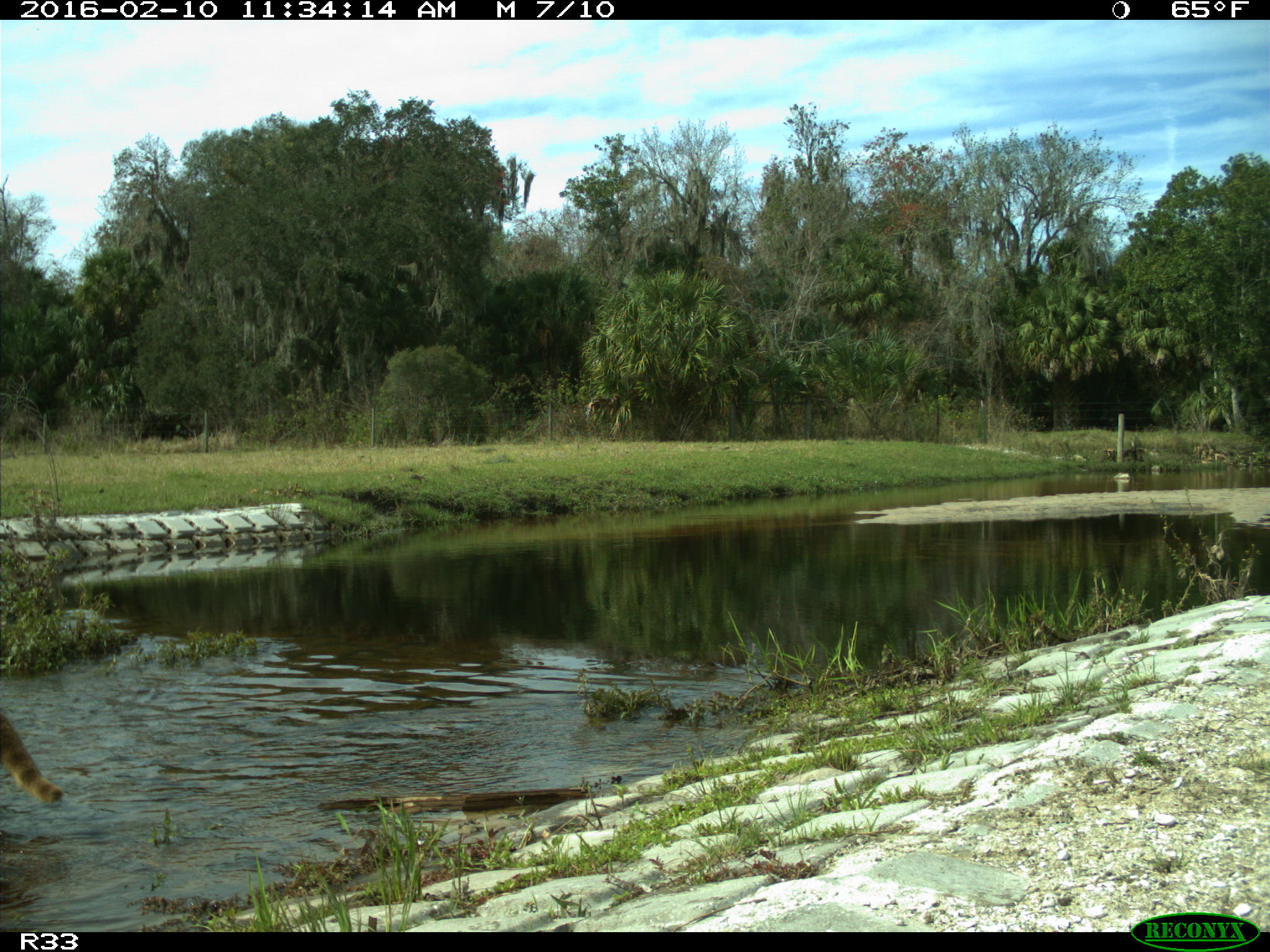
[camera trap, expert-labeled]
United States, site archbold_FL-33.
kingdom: Animalia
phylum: Chordata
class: Mammalia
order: Carnivora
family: Procyonidae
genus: Procyon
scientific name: Procyon lotor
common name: common raccoon